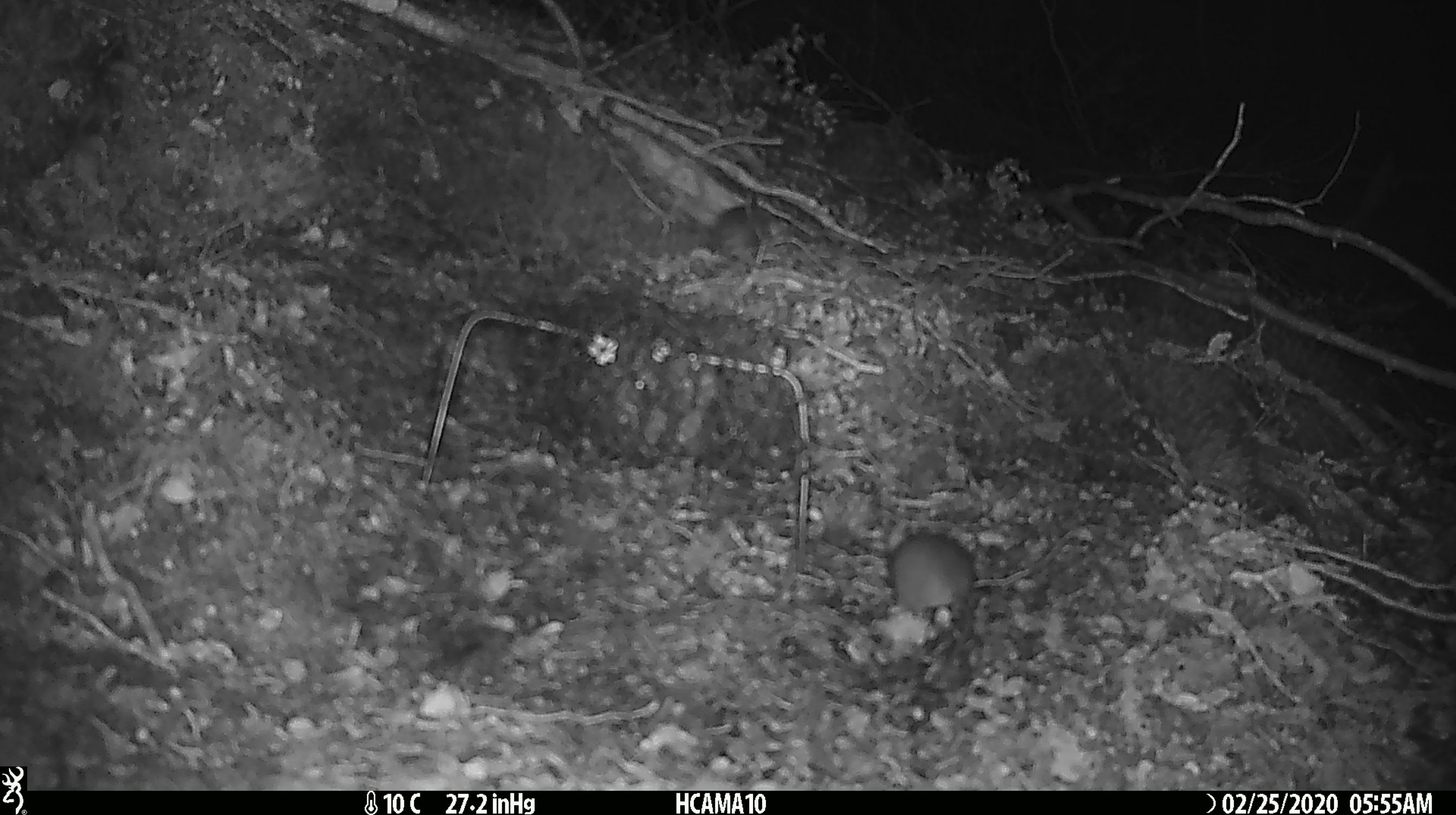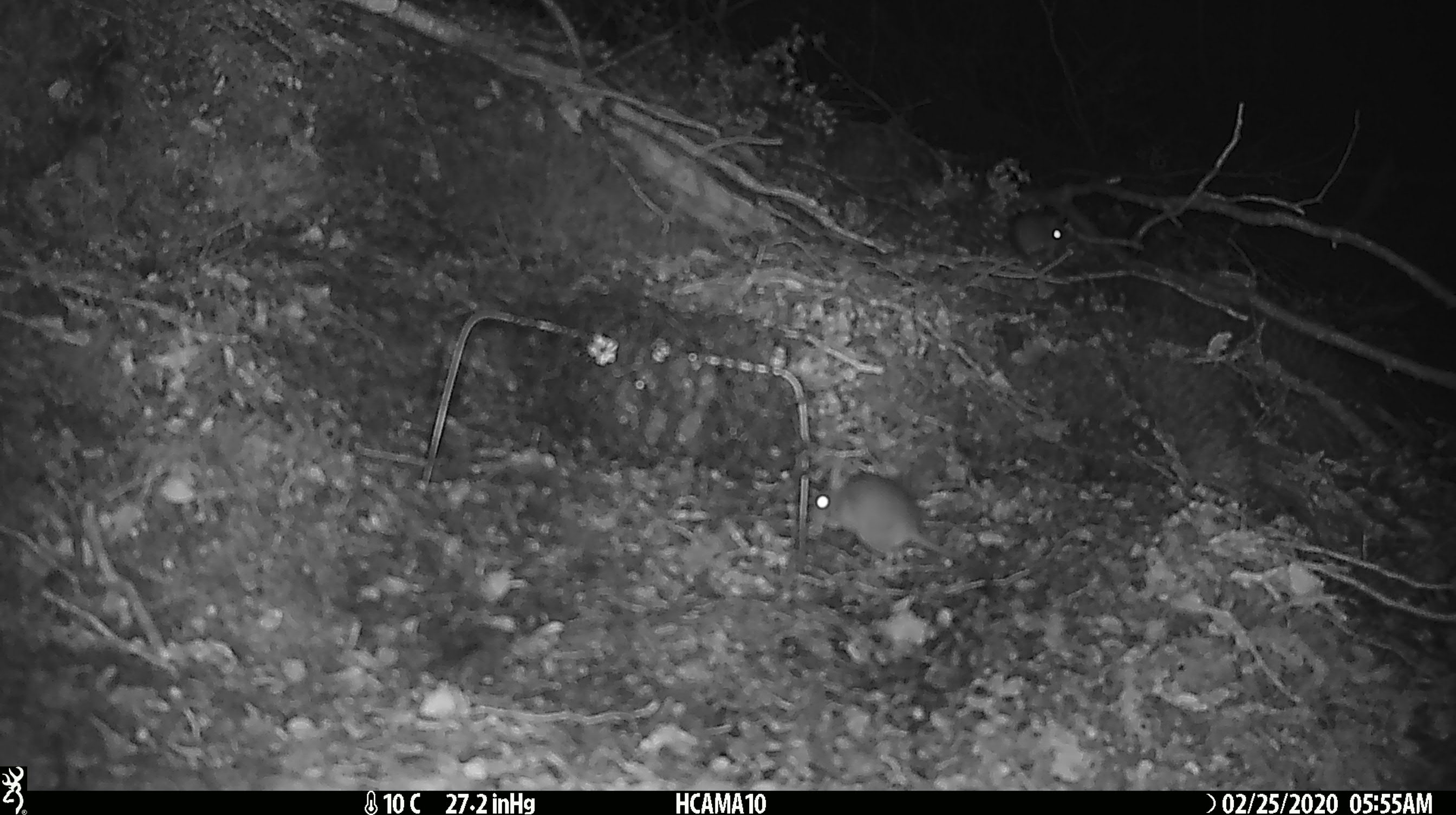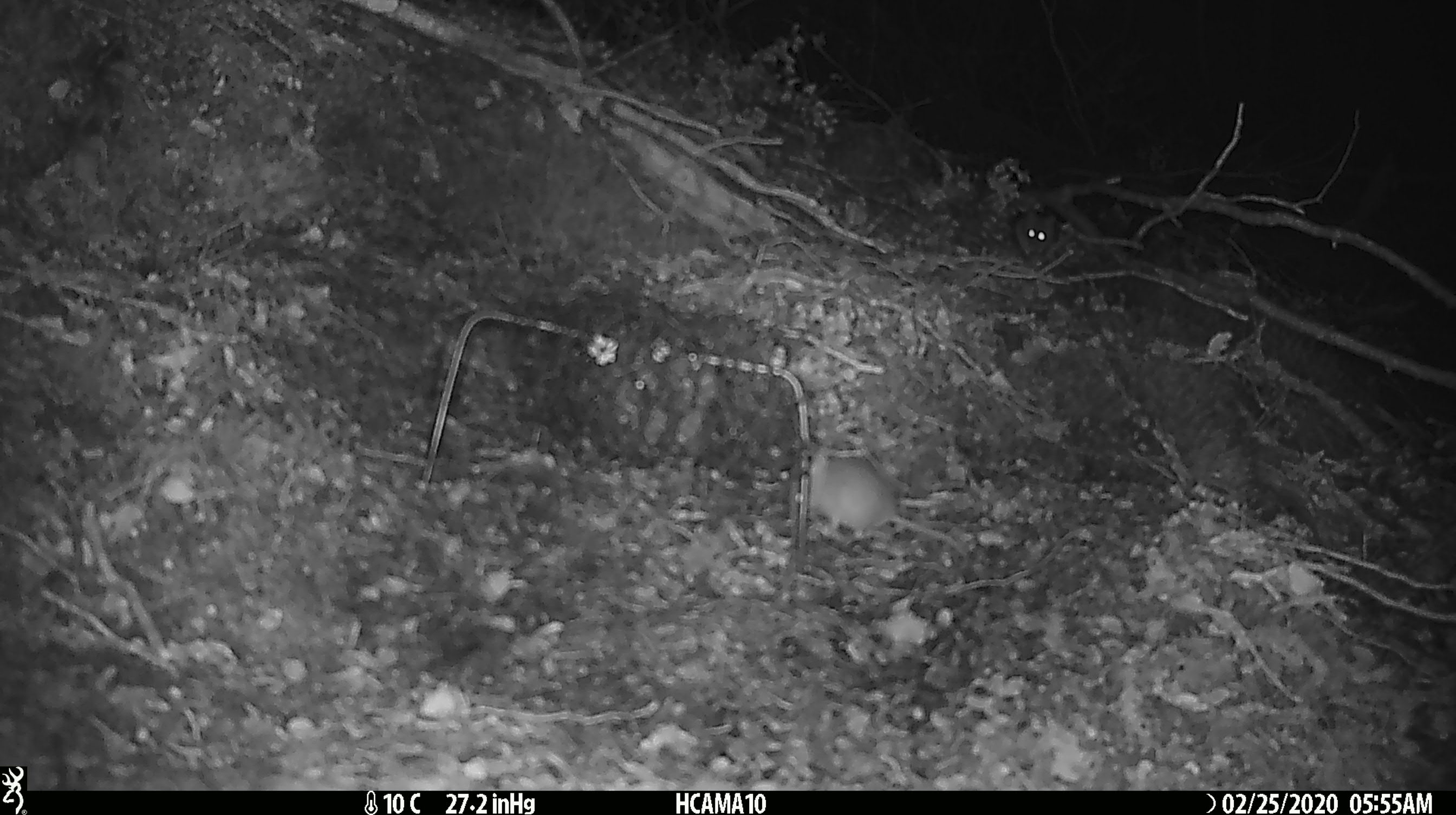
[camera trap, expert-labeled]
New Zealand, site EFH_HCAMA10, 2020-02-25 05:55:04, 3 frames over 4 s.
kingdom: Animalia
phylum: Chordata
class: Mammalia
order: Rodentia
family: Muridae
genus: Mus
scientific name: Mus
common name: mouse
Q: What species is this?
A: Mouse (Mus).